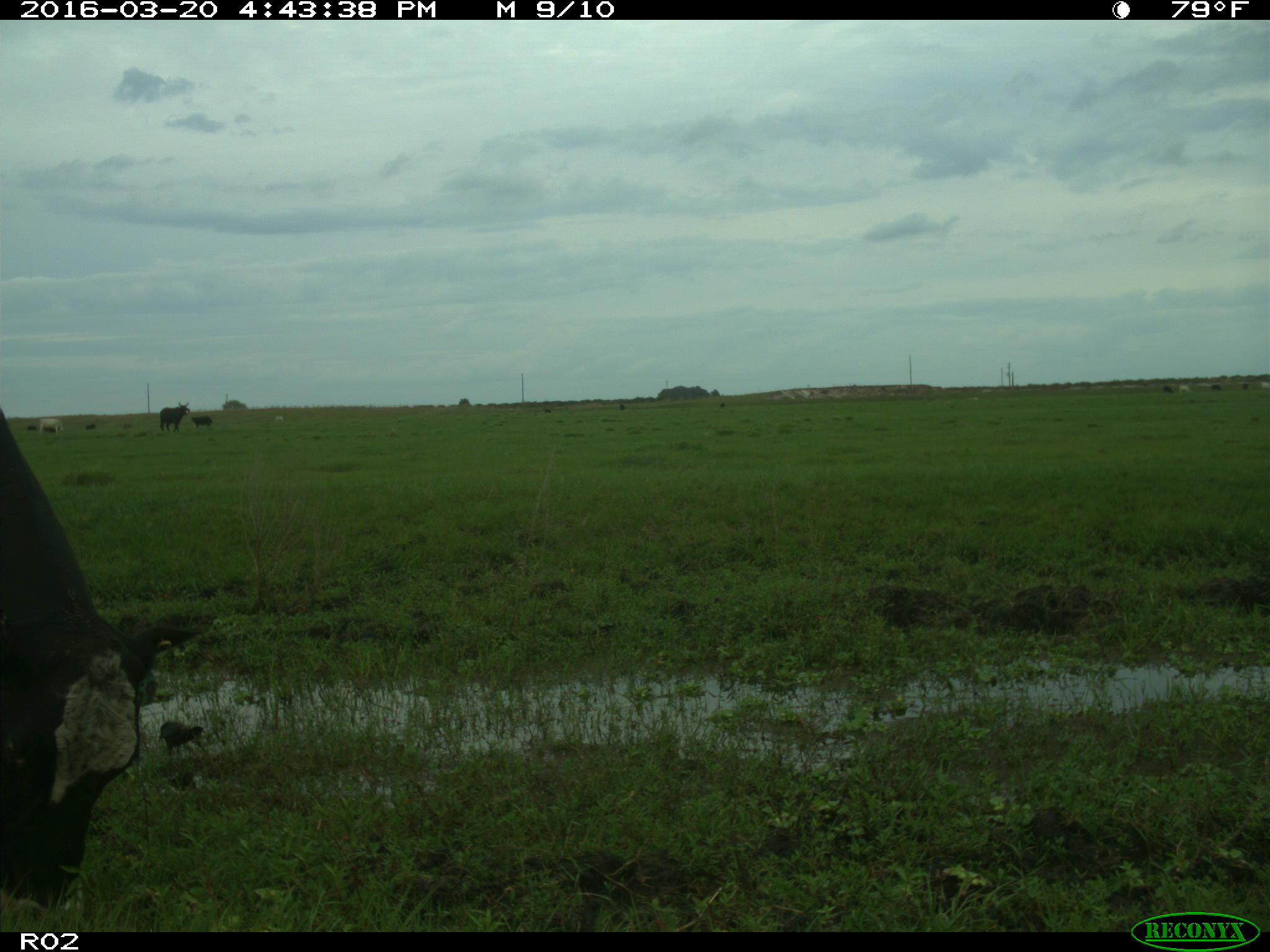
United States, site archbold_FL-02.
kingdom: Animalia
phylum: Chordata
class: Mammalia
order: Artiodactyla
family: Bovidae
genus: Bos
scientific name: Bos taurus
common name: domestic cow